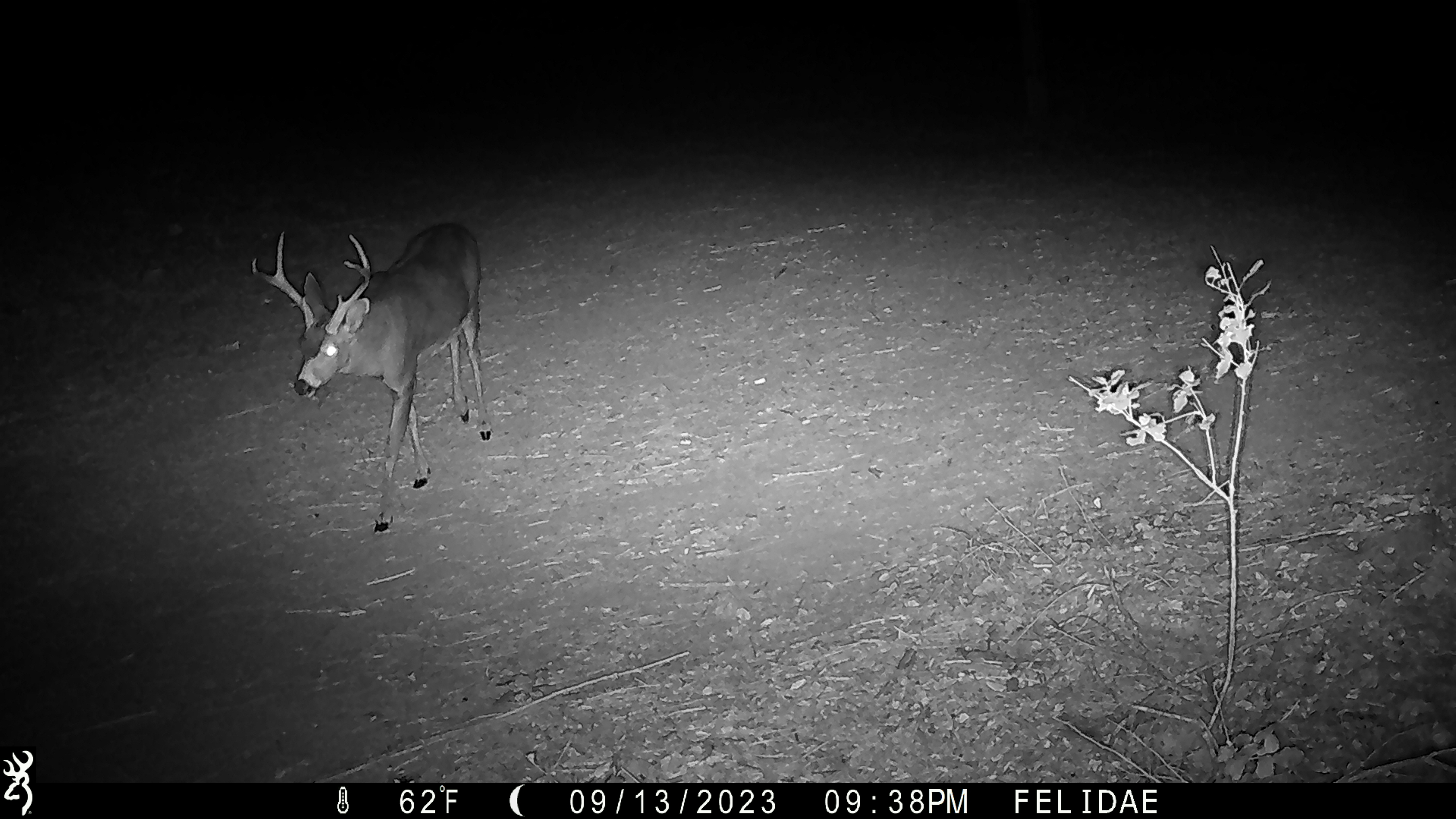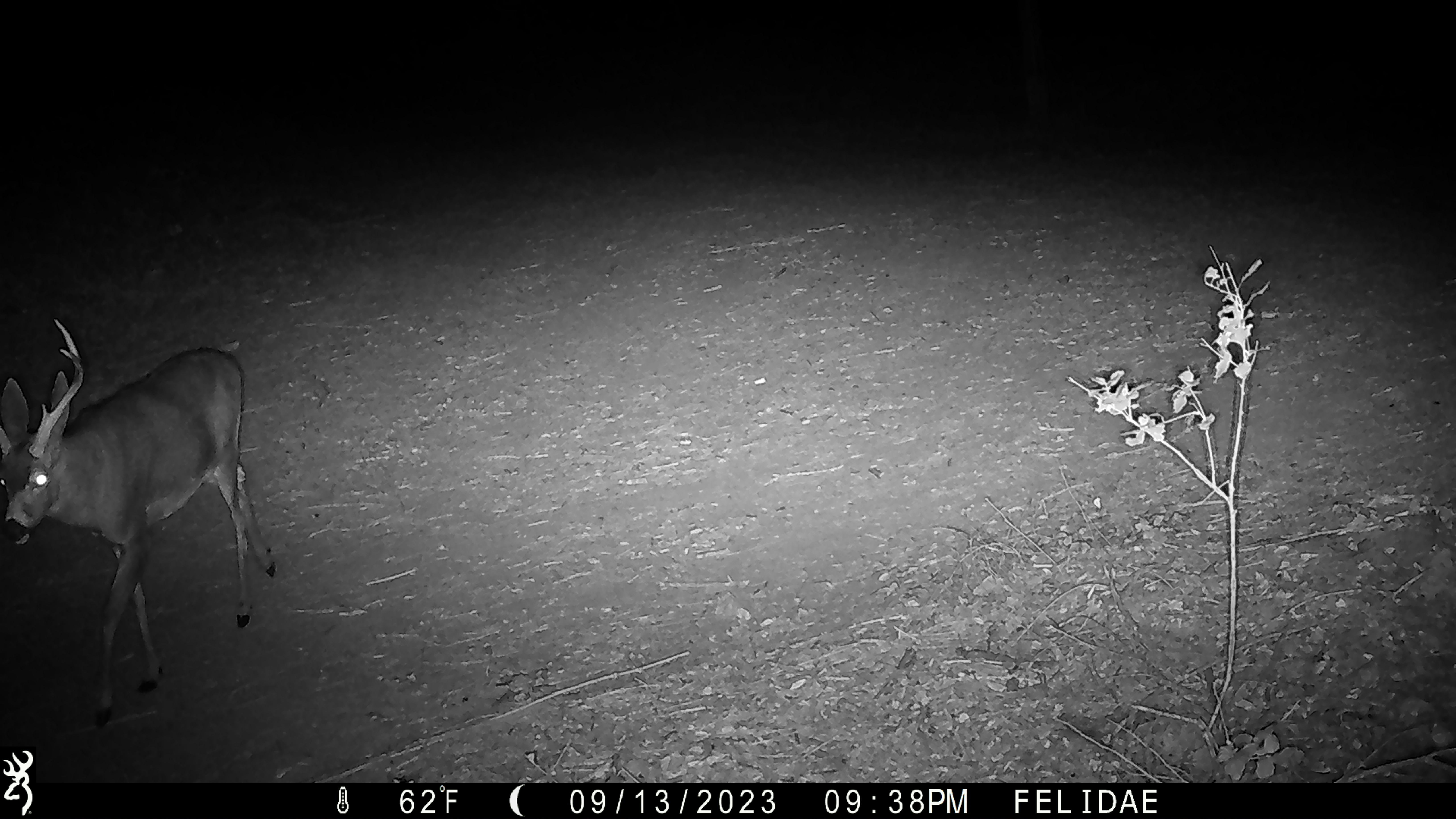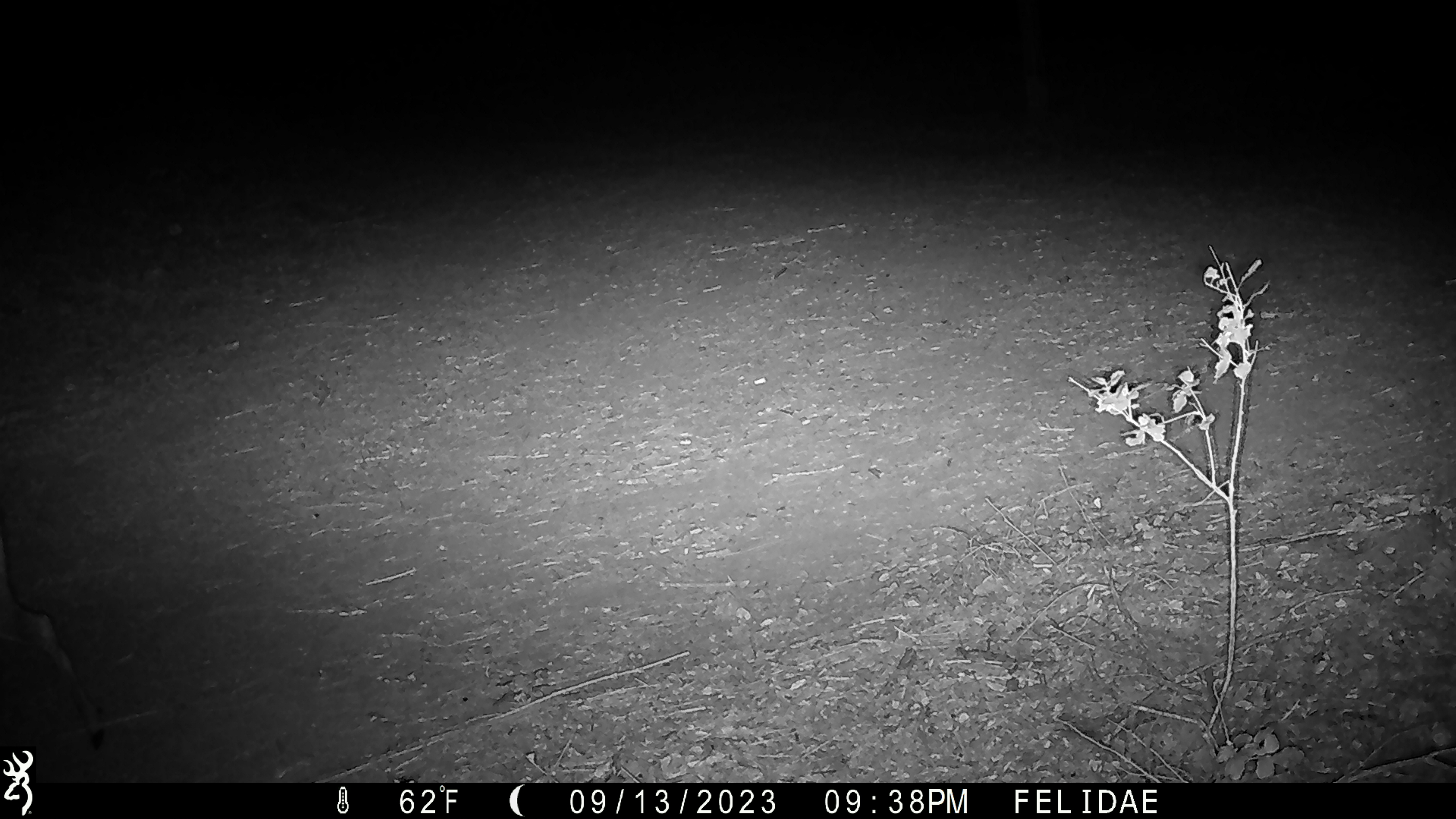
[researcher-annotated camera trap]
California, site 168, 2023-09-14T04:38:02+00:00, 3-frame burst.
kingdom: Animalia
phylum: Chordata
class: Mammalia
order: Artiodactyla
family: Cervidae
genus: Odocoileus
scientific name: Odocoileus hemionus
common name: mule deer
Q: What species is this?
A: Mule deer (Odocoileus hemionus).